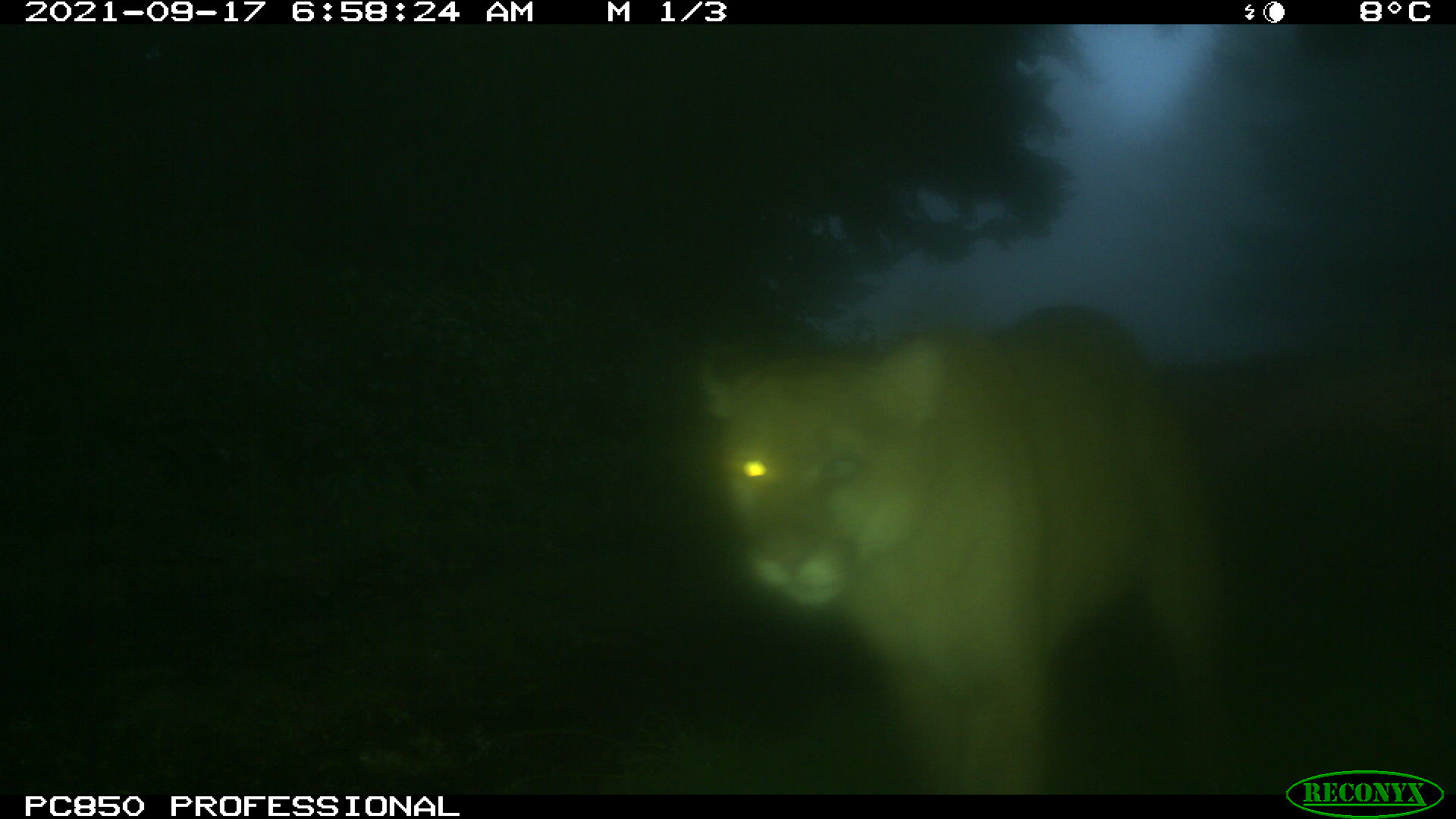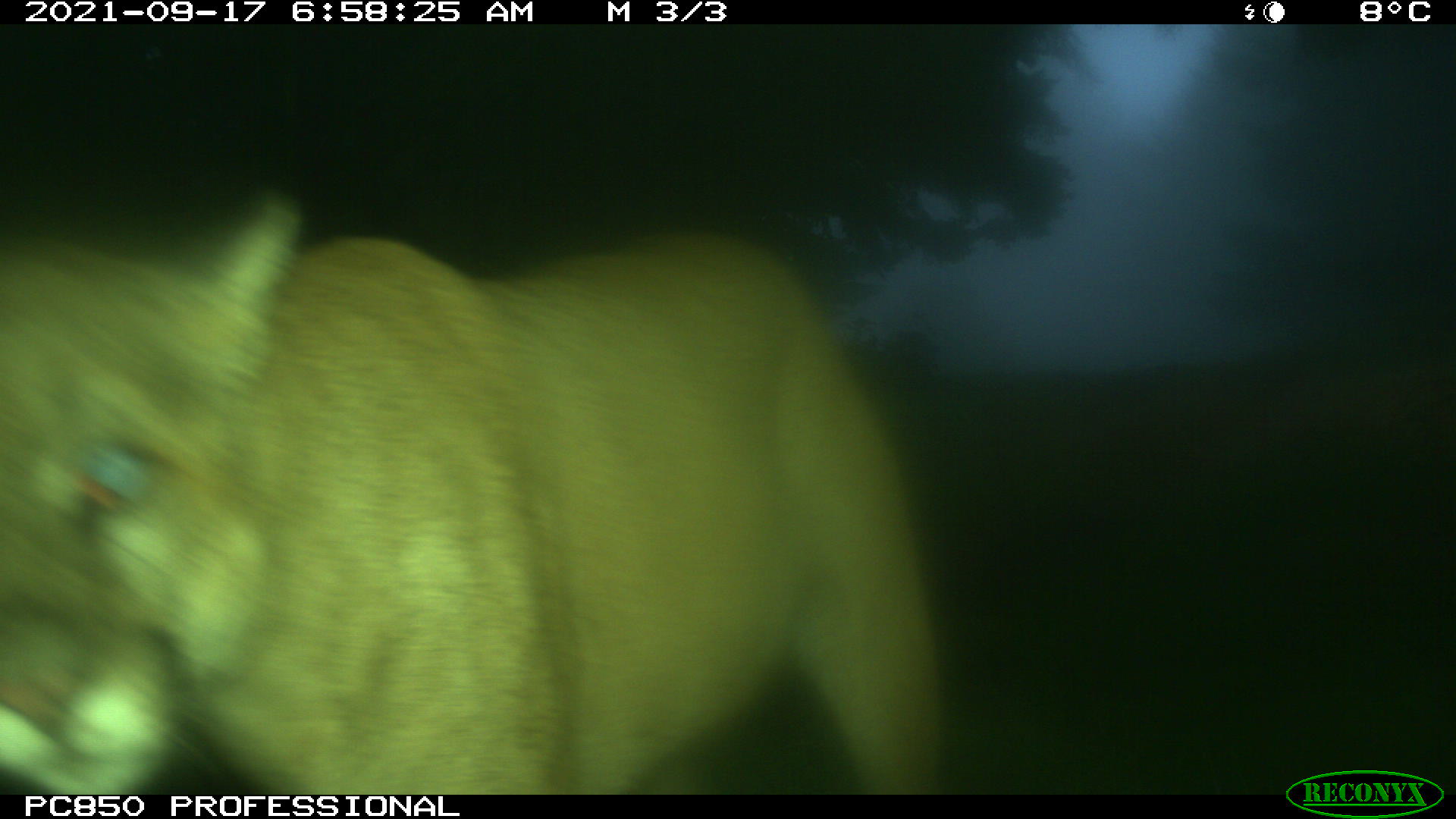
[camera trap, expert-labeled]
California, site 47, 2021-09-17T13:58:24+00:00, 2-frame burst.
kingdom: Animalia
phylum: Chordata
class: Mammalia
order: Carnivora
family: Felidae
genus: Puma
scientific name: Puma concolor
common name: puma